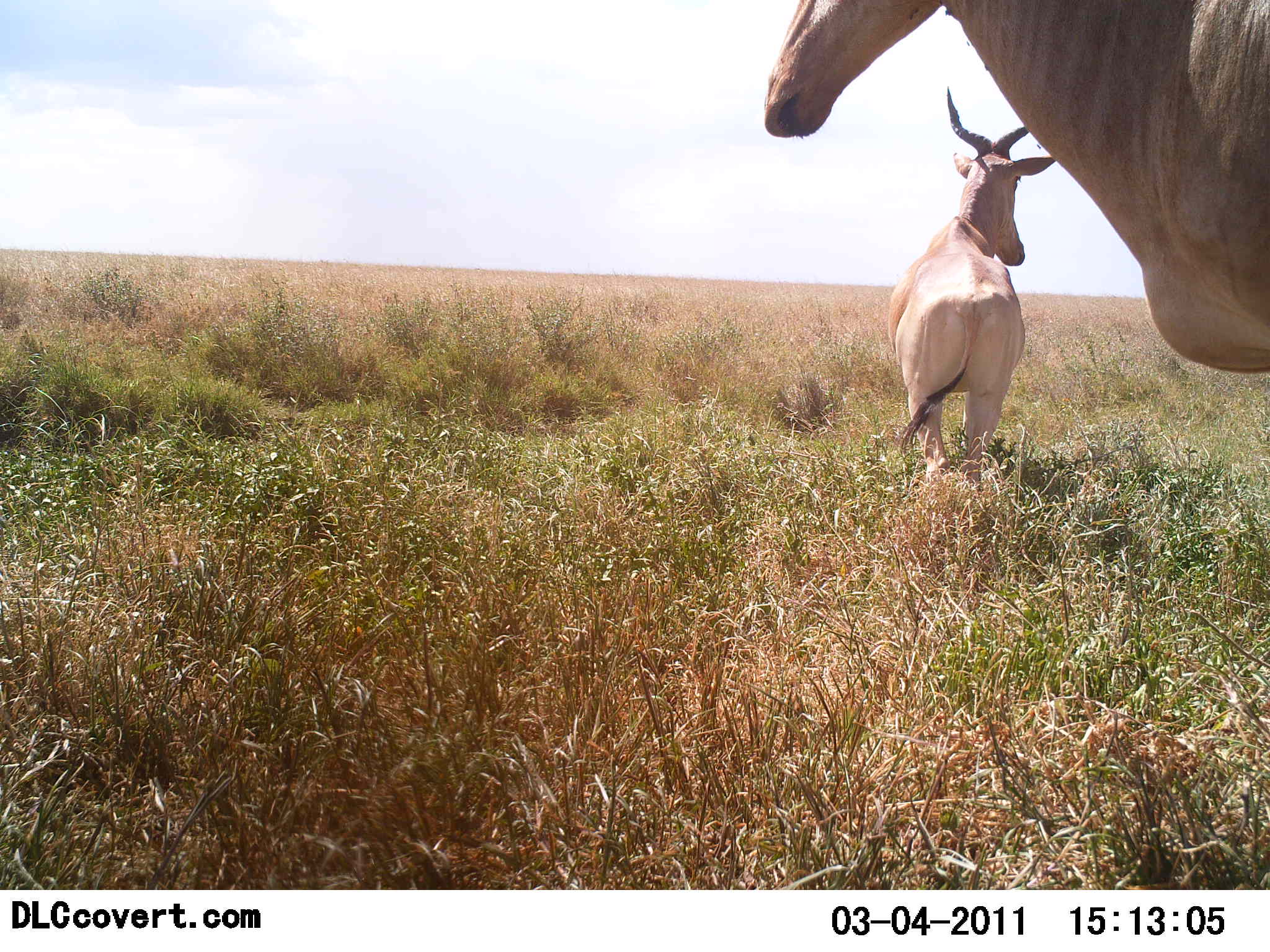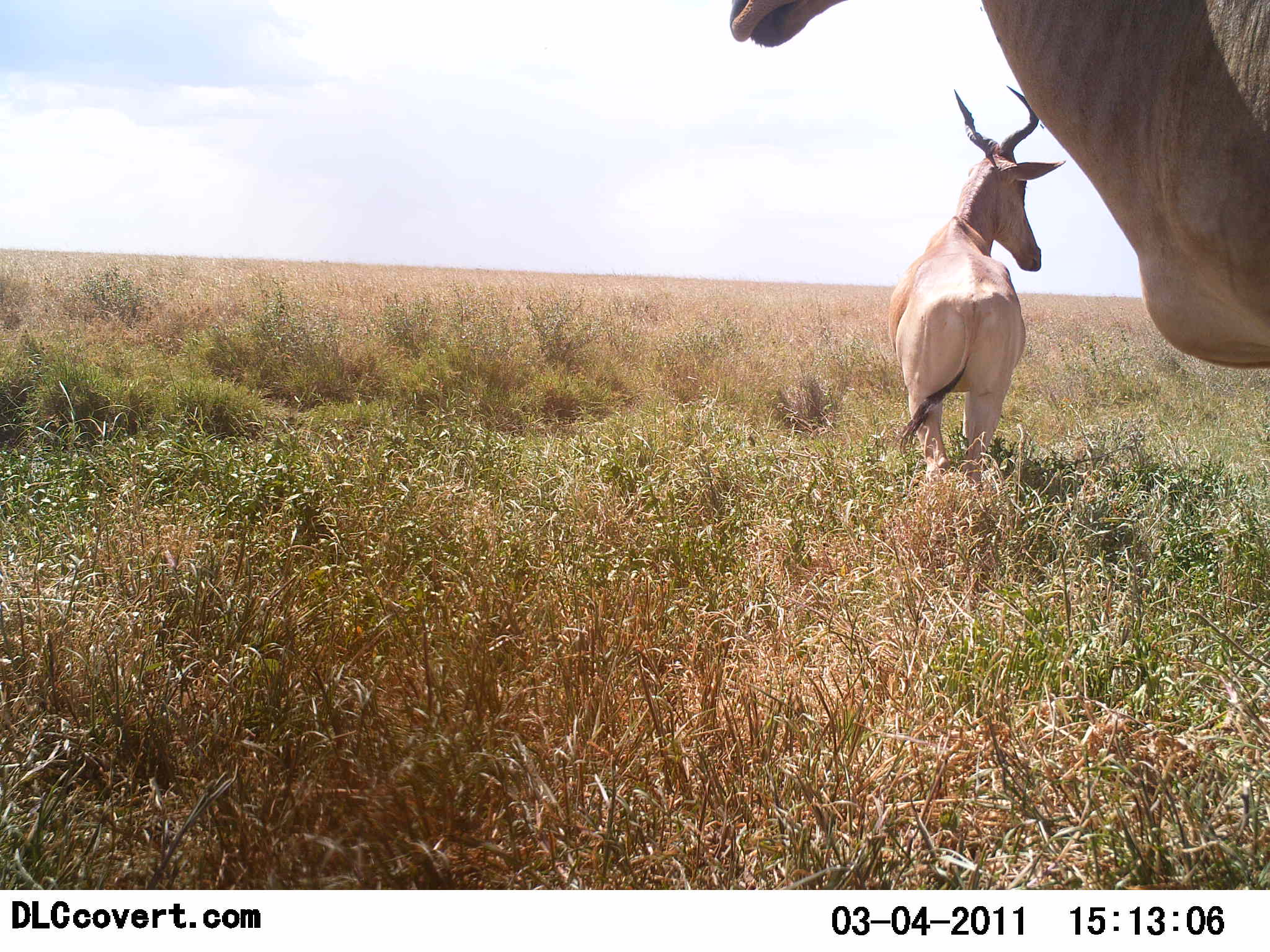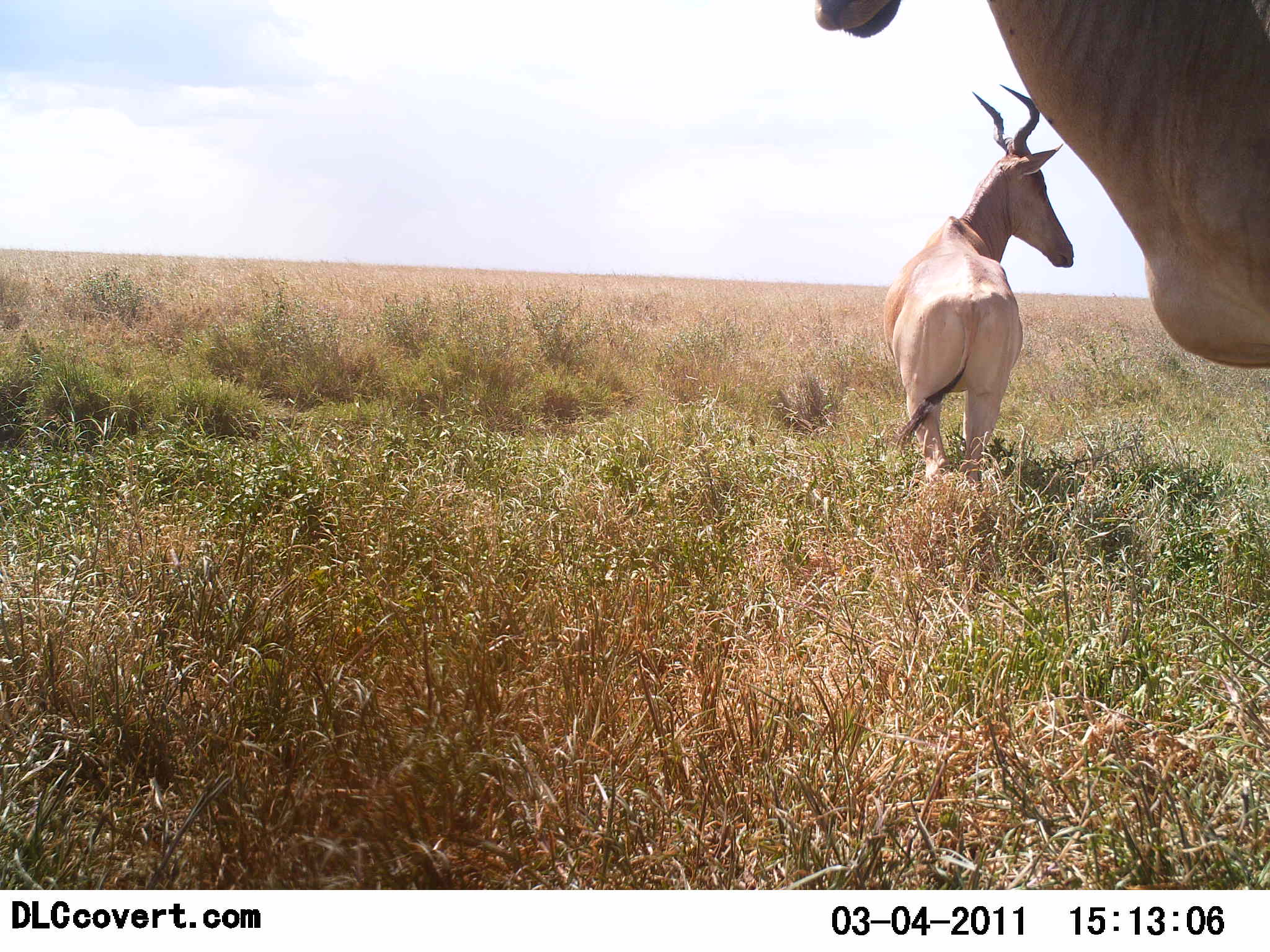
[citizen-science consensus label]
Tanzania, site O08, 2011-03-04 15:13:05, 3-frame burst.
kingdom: Animalia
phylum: Chordata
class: Mammalia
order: Artiodactyla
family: Bovidae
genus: Alcelaphus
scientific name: Alcelaphus buselaphus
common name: hartebeest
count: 2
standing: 82%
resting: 0%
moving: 18%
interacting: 0%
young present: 0%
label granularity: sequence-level